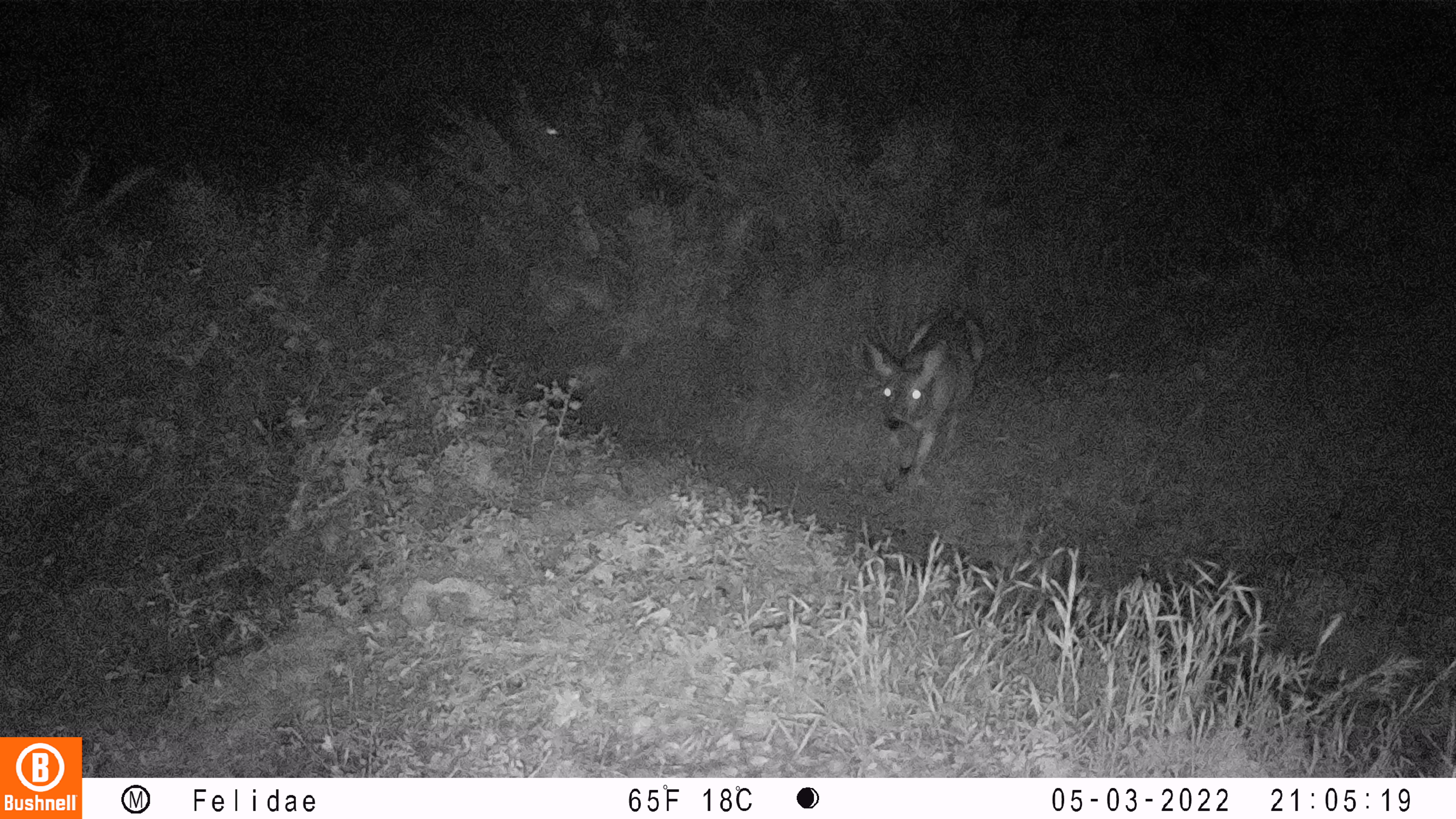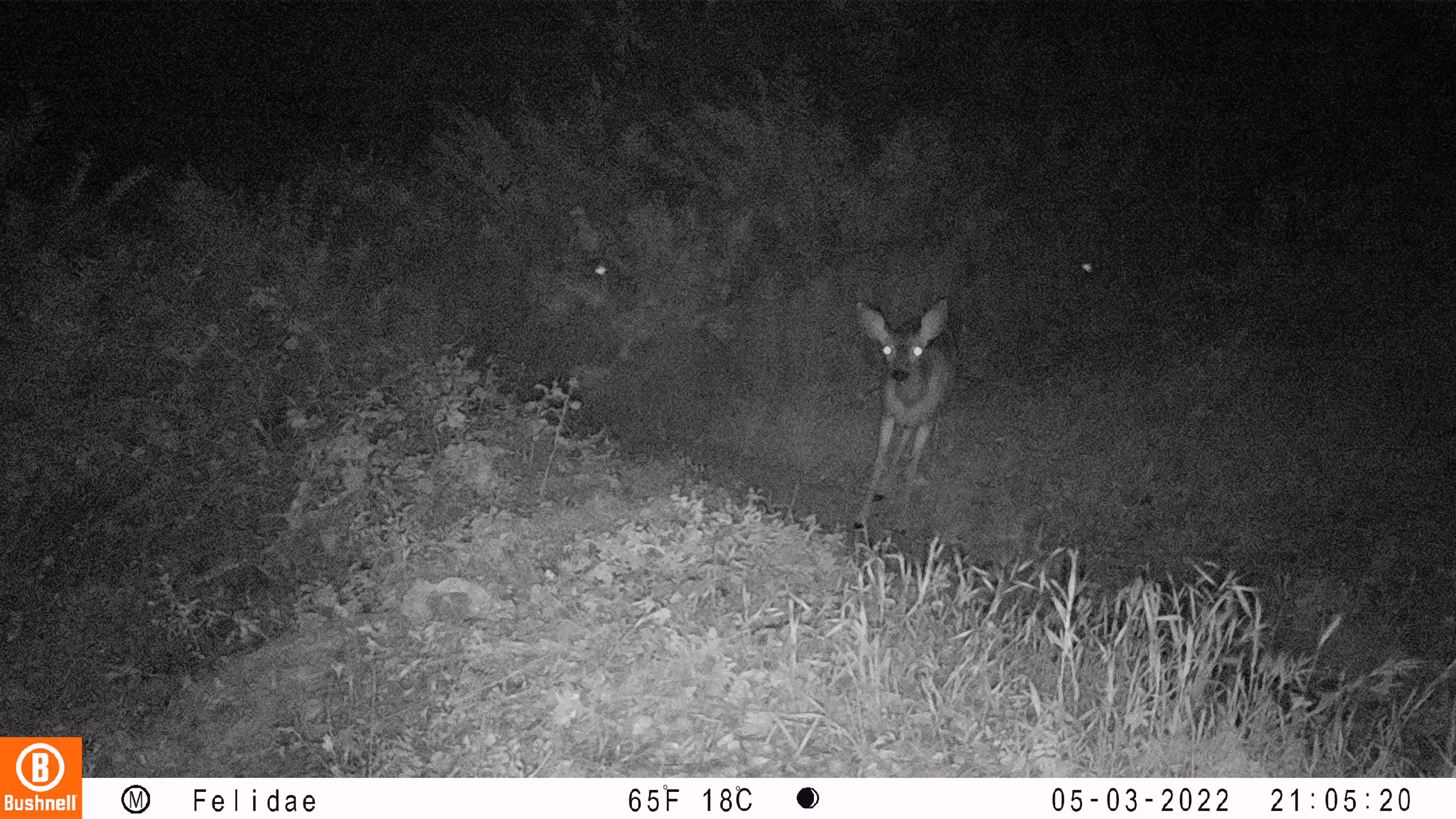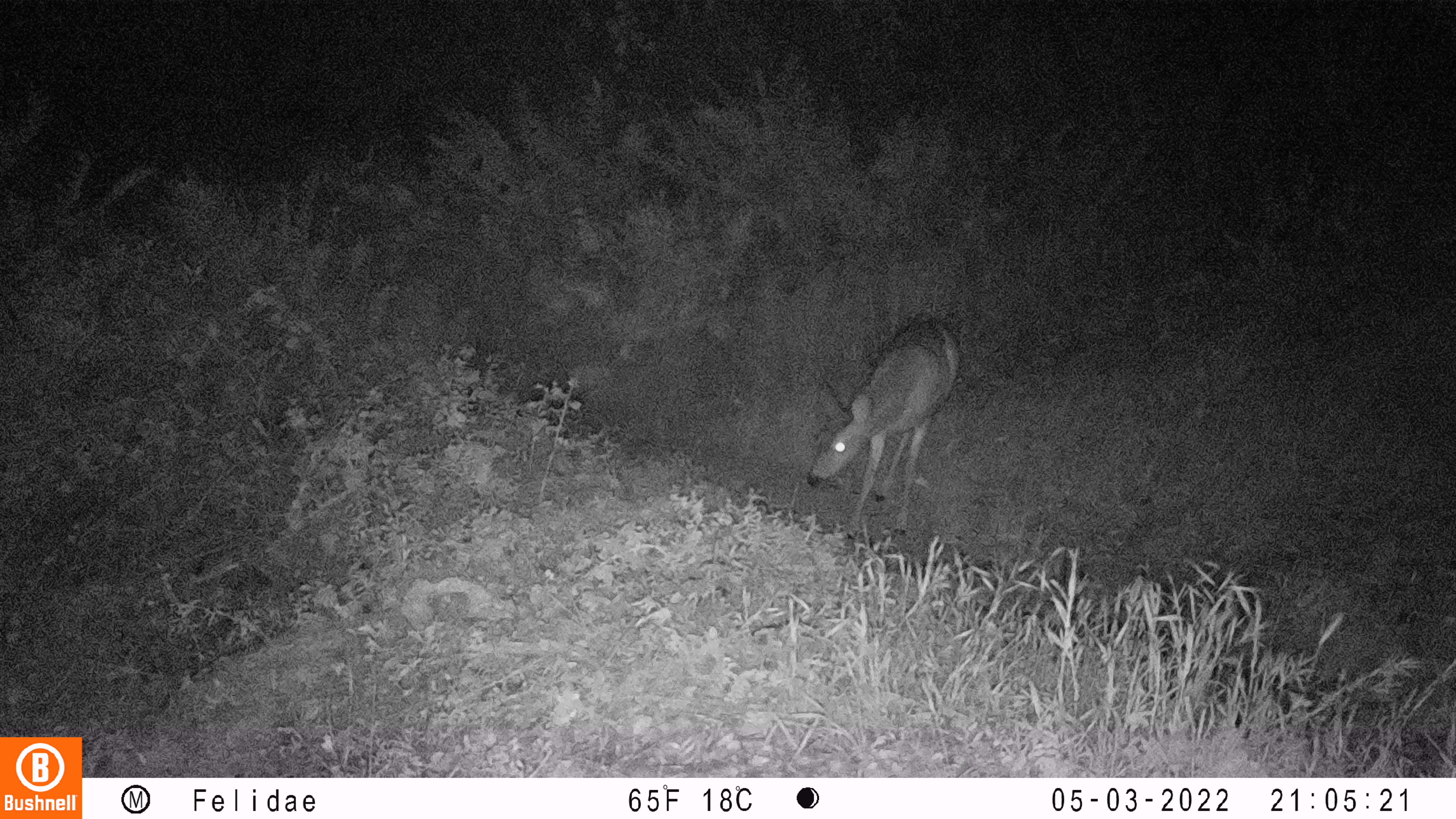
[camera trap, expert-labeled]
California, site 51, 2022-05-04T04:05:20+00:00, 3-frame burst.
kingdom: Animalia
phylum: Chordata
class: Mammalia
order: Artiodactyla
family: Cervidae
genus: Odocoileus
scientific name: Odocoileus hemionus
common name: mule deer